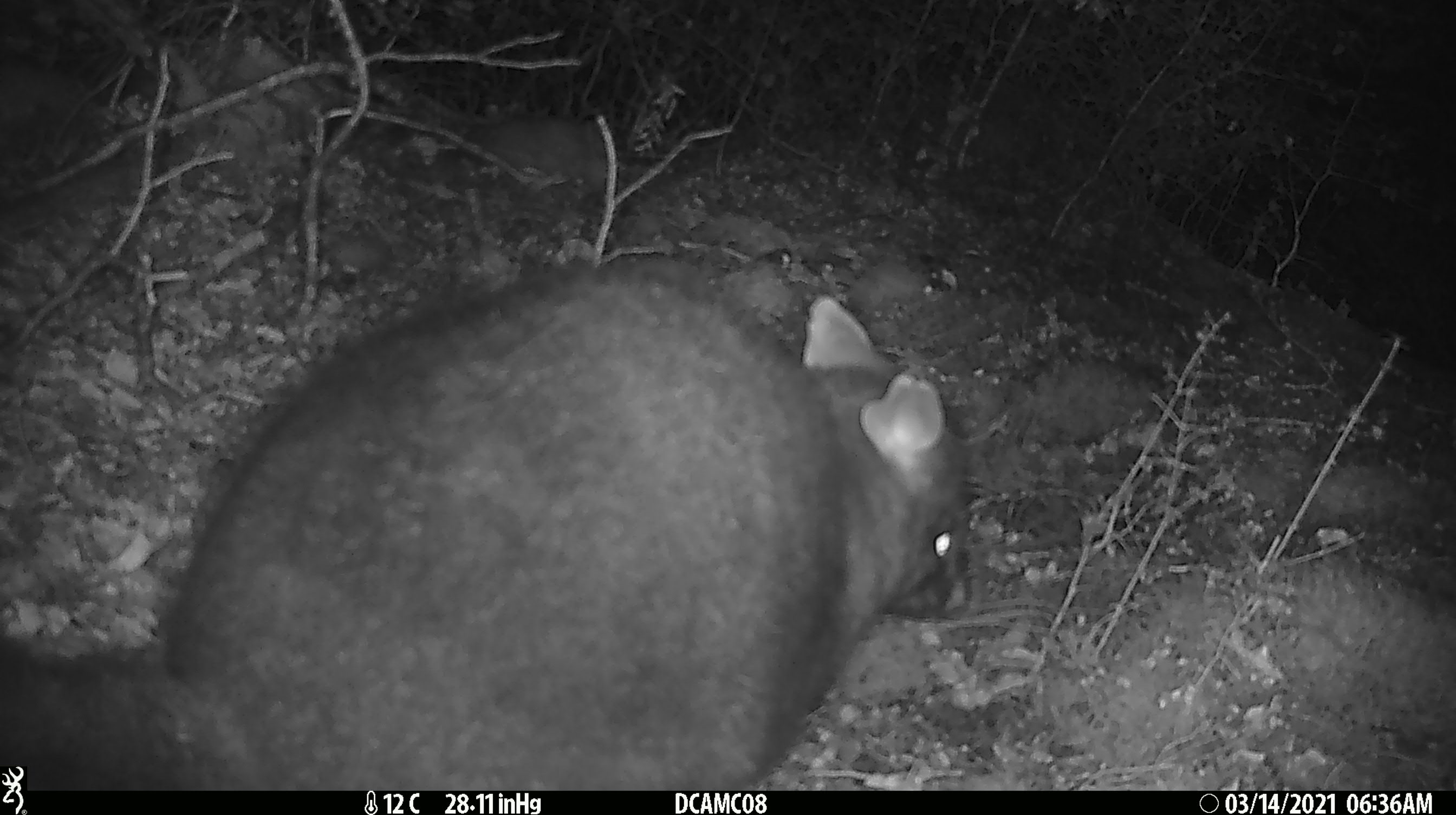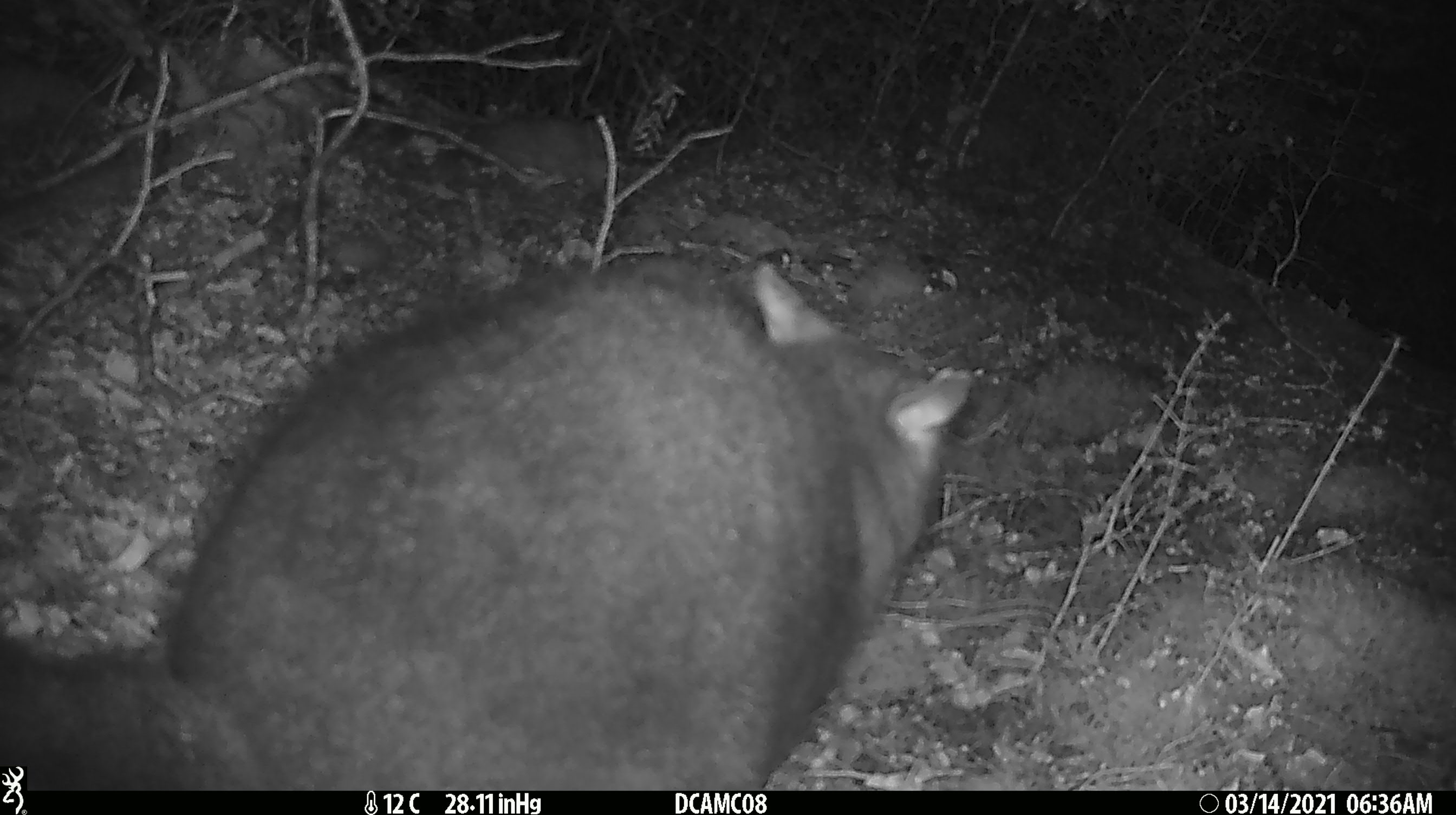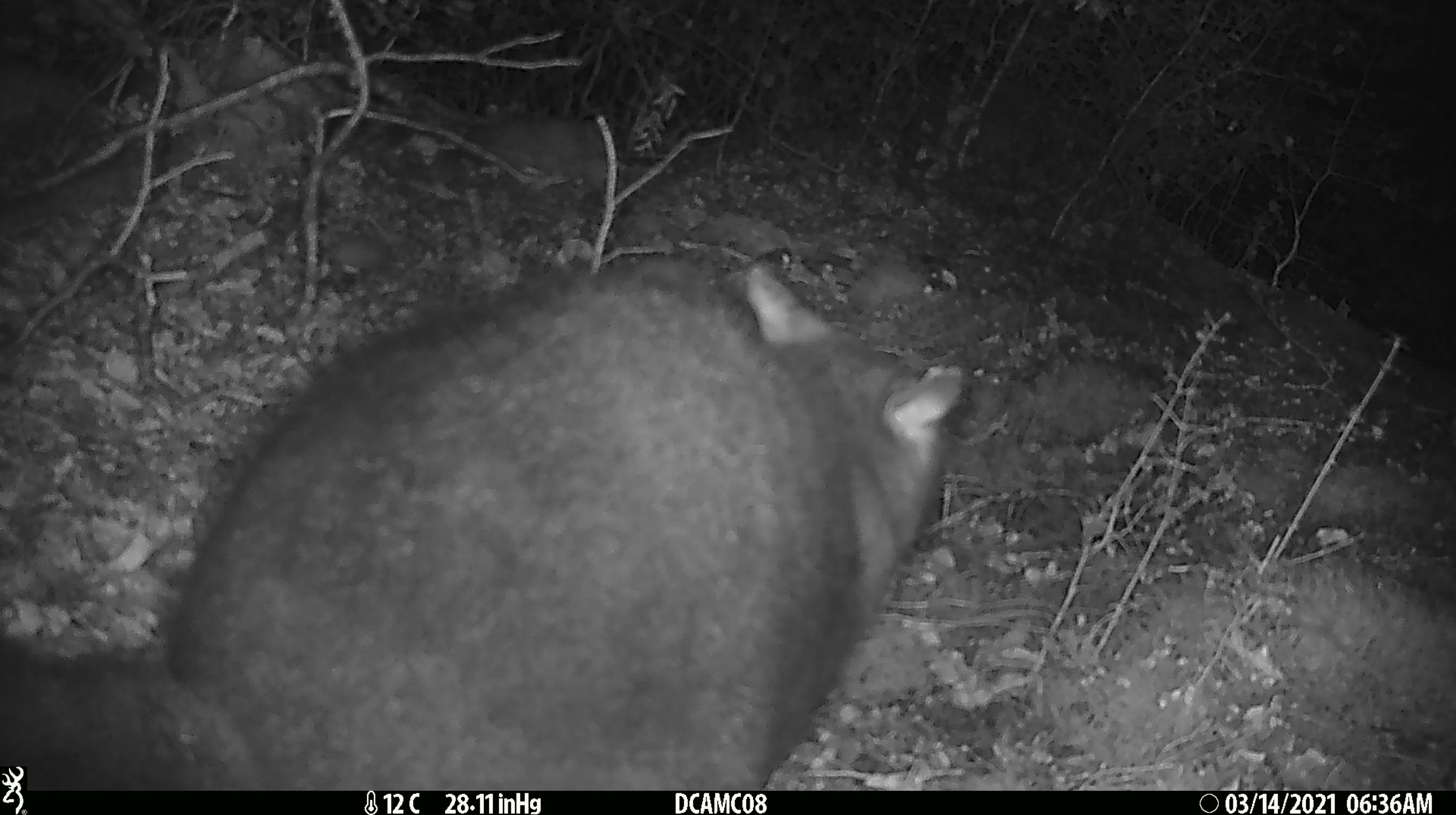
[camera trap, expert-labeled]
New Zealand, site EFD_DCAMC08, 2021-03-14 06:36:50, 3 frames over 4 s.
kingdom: Animalia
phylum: Chordata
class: Mammalia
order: Diprotodontia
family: Phalangeridae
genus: Trichosurus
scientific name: Trichosurus vulpecula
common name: common brushtail possum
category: possum